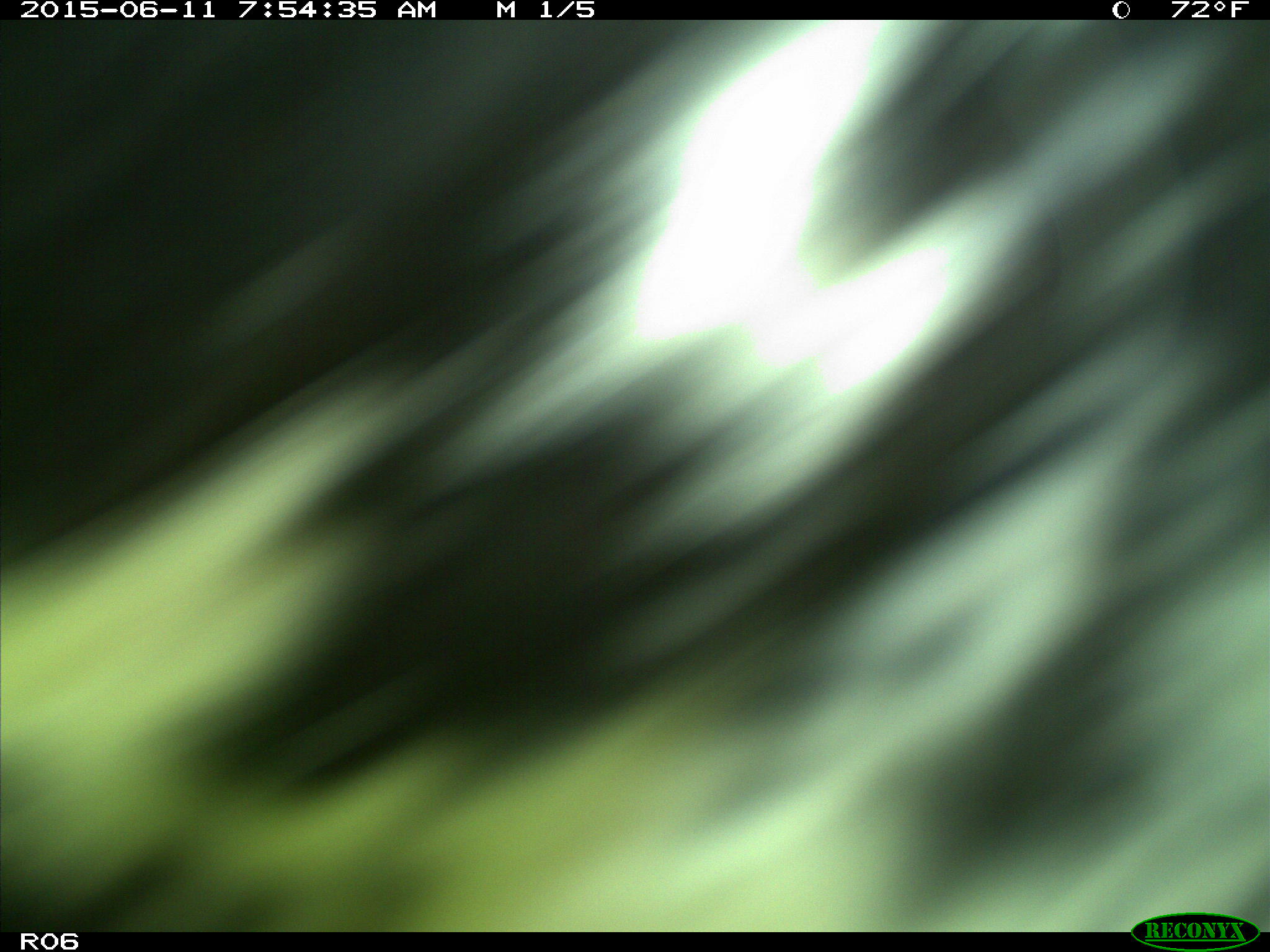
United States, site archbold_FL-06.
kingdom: Animalia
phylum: Chordata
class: Mammalia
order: Artiodactyla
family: Bovidae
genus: Bos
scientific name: Bos taurus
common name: domestic cow